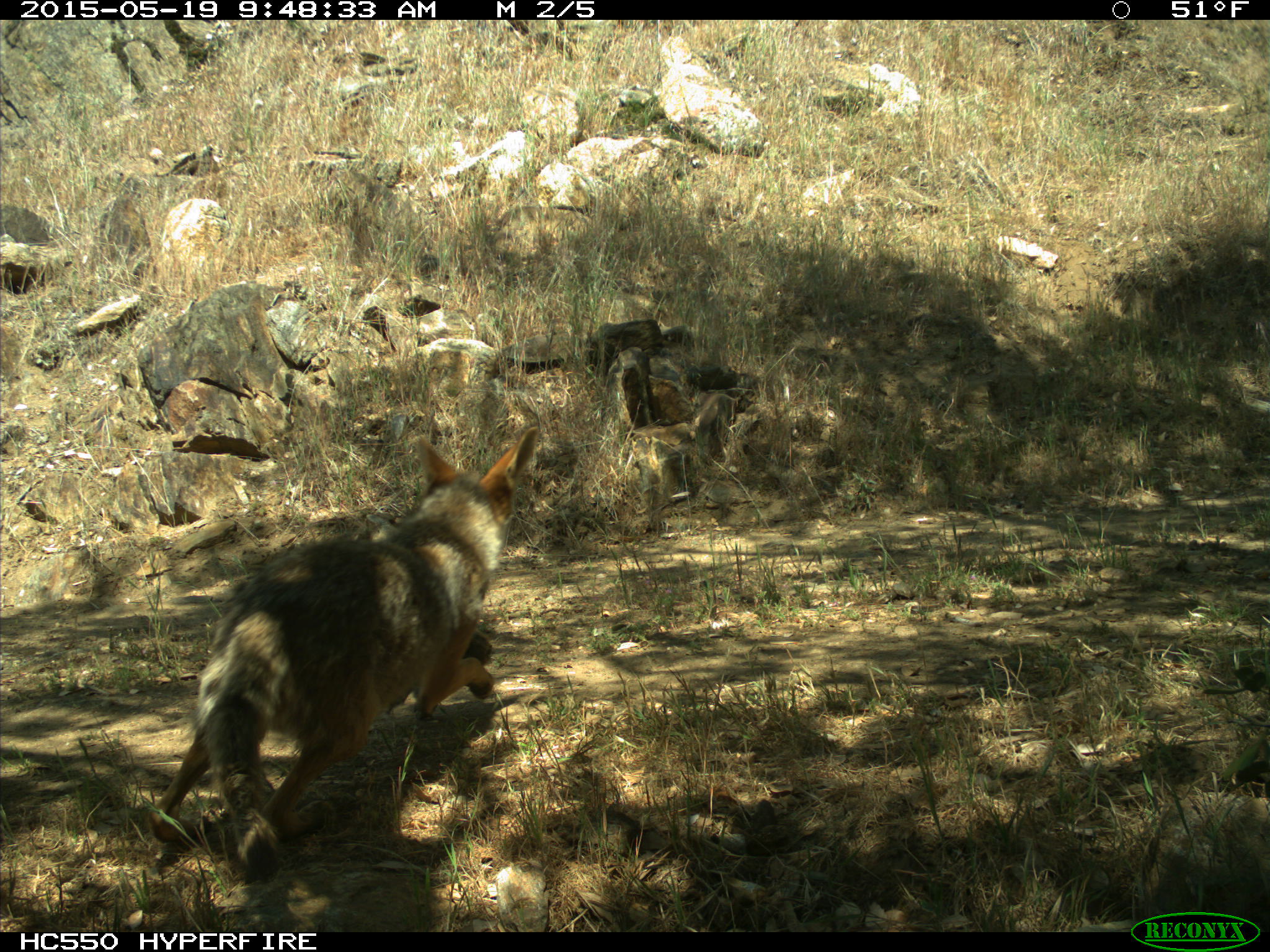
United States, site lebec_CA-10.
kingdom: Animalia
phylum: Chordata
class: Mammalia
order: Carnivora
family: Canidae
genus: Canis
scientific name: Canis latrans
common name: coyote